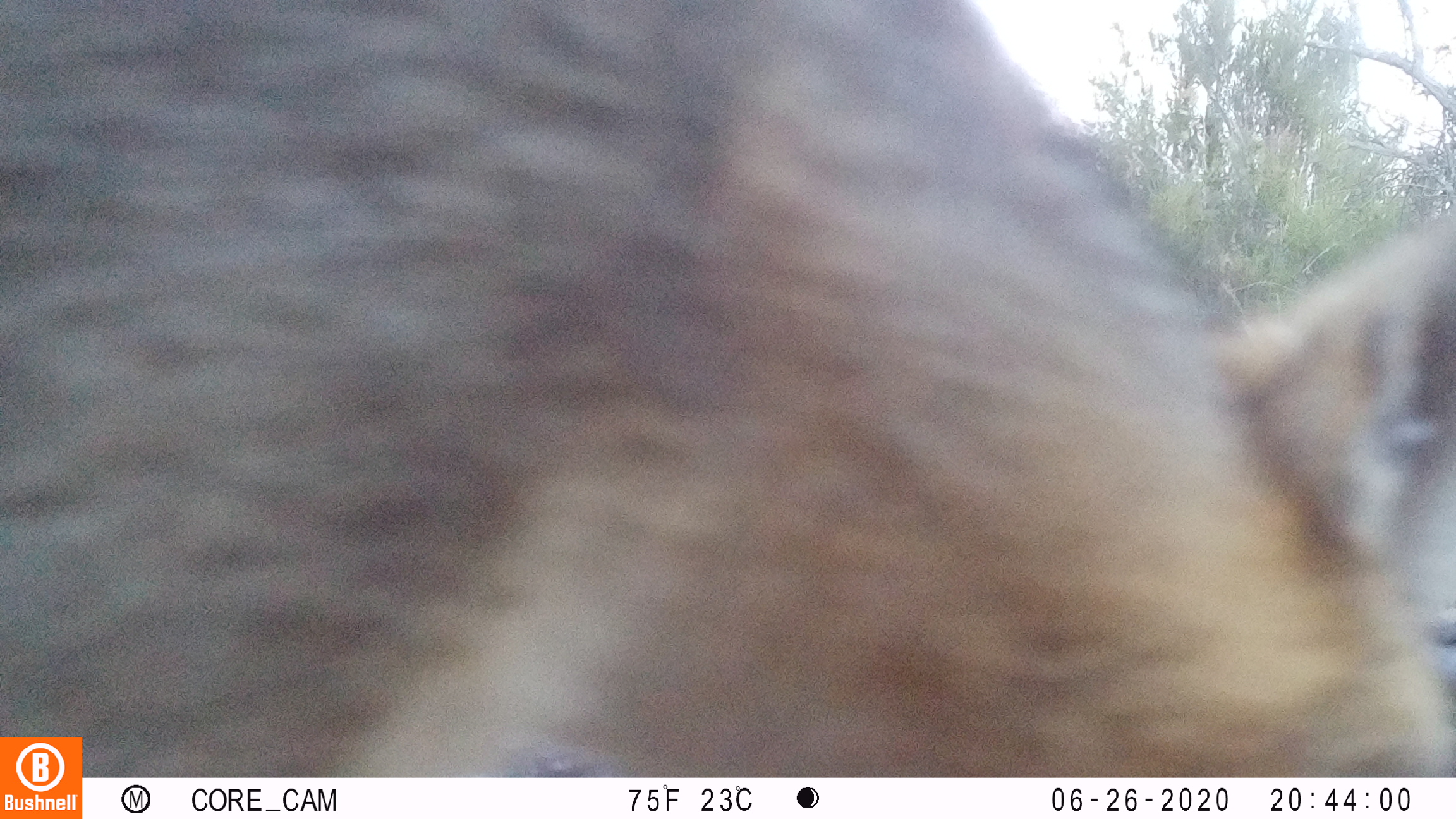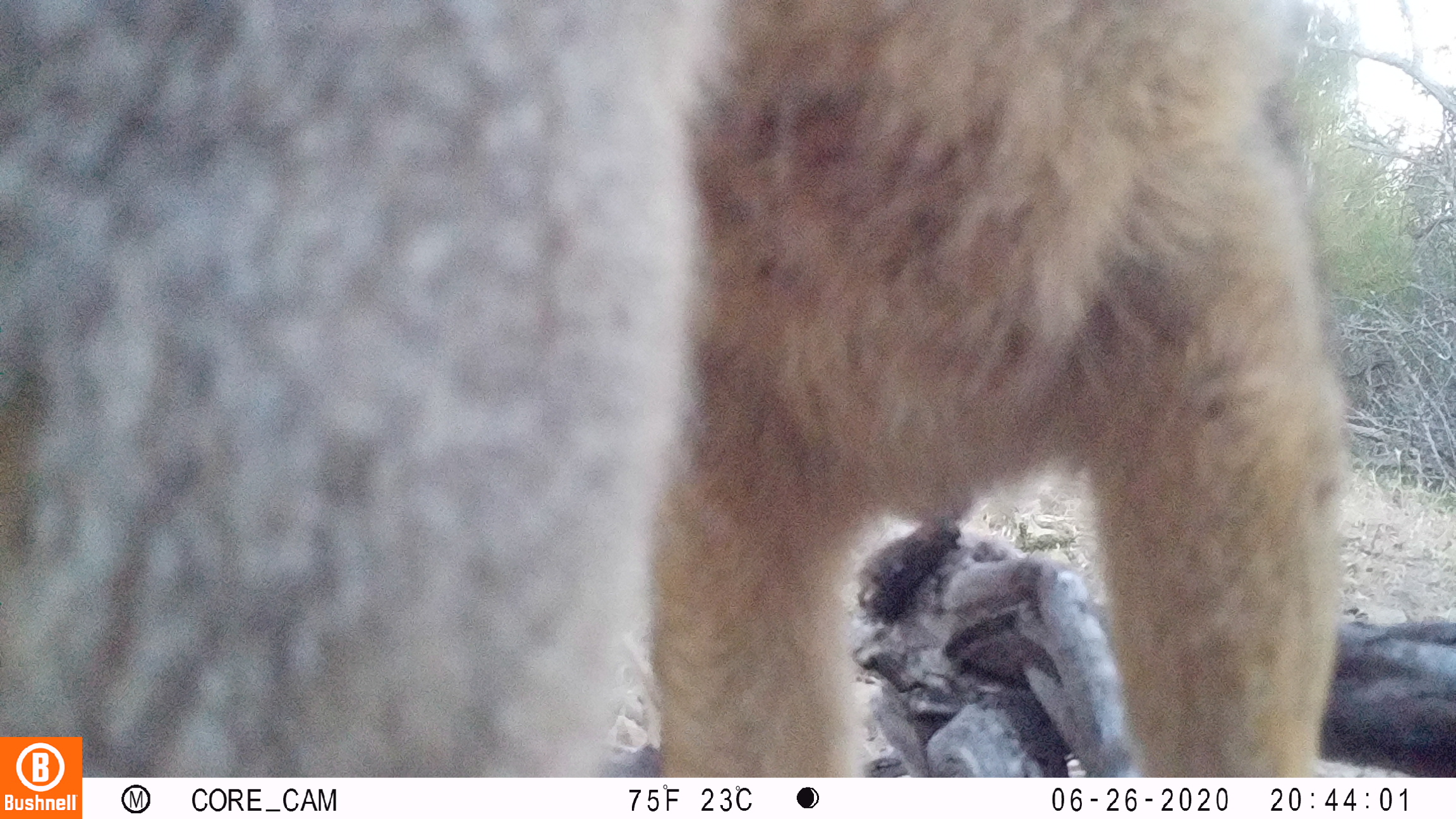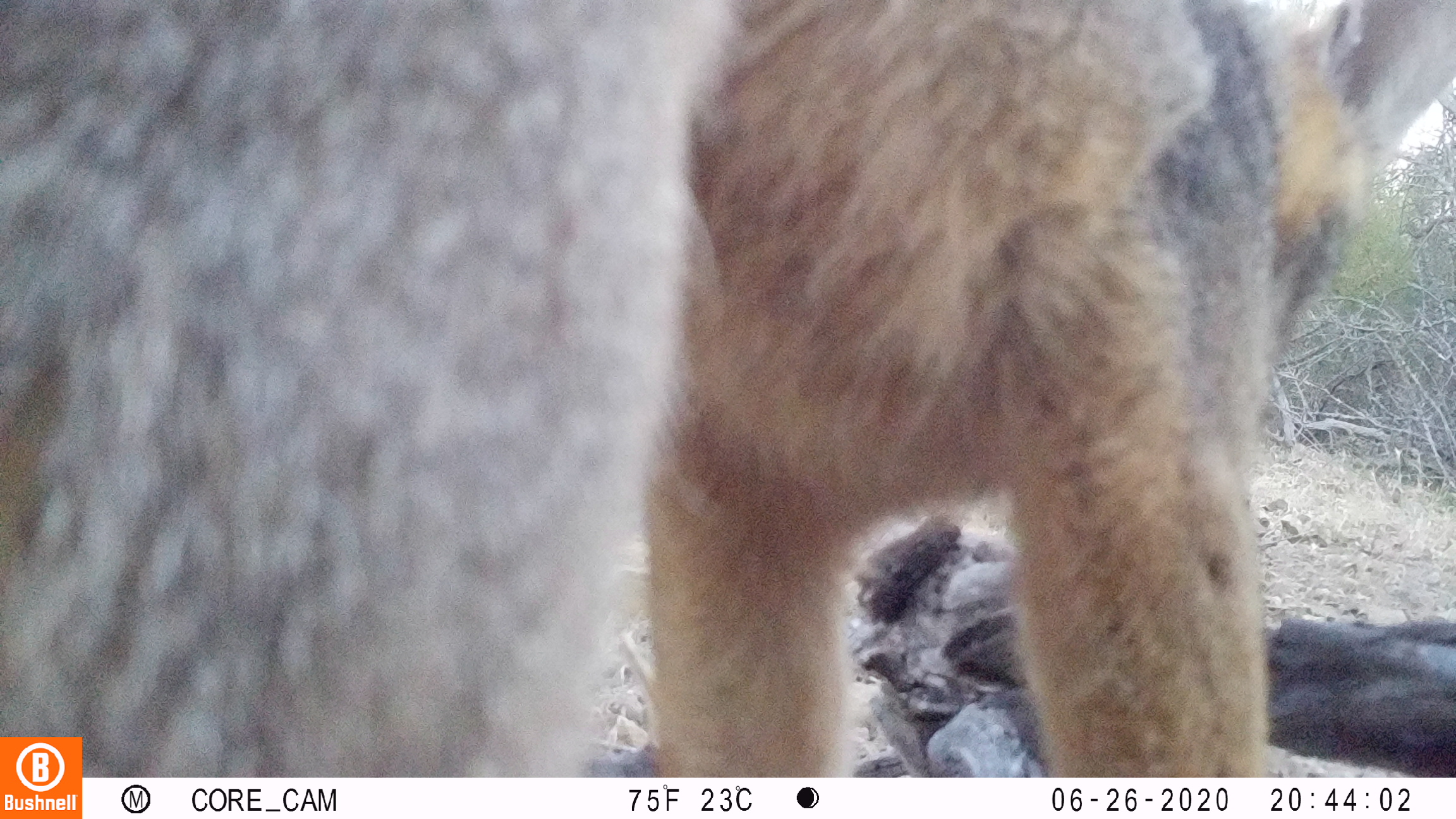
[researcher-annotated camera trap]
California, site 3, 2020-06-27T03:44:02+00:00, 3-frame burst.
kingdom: Animalia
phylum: Chordata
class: Mammalia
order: Carnivora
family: Canidae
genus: Urocyon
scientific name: Urocyon cinereoargenteus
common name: gray fox